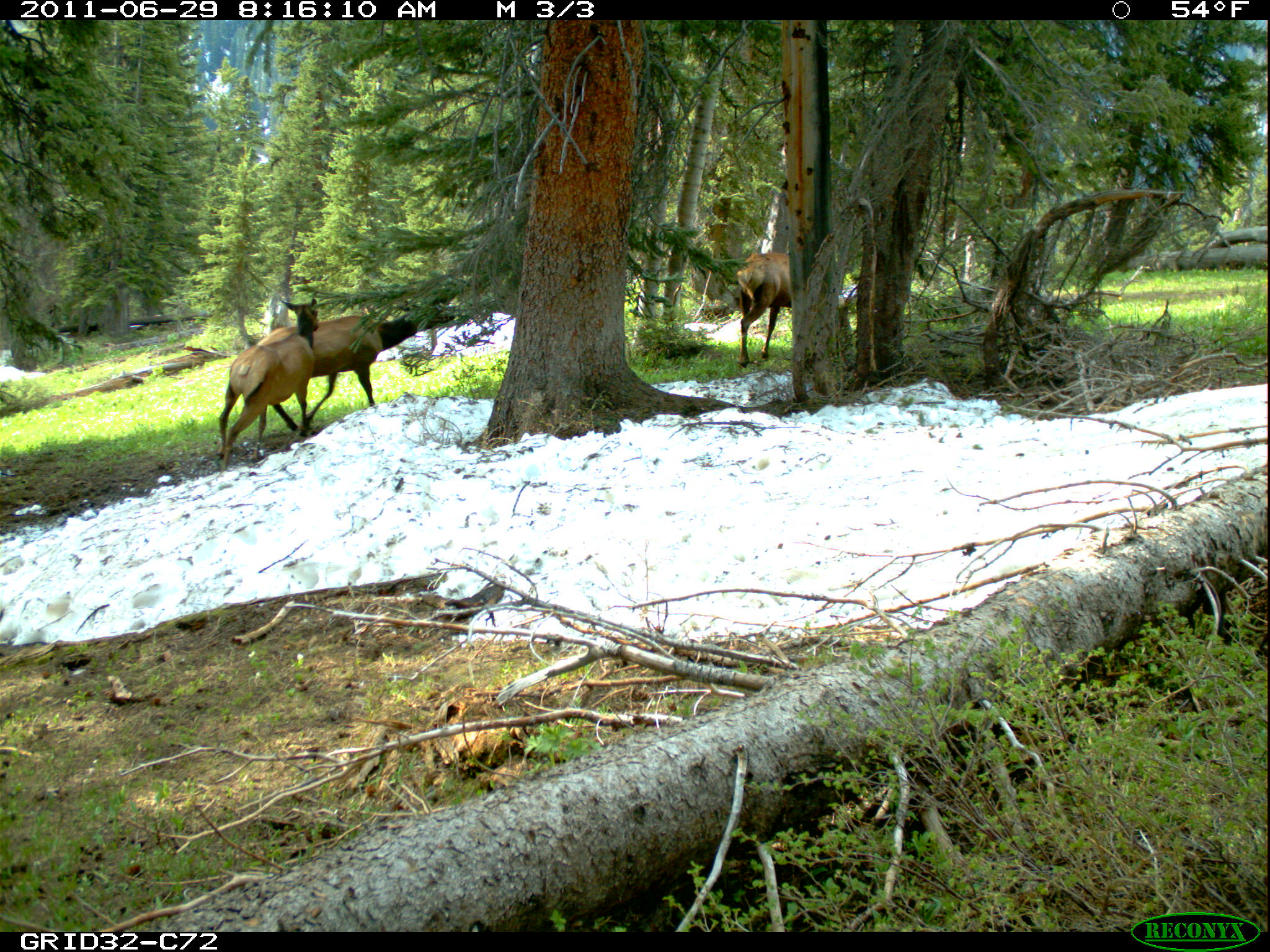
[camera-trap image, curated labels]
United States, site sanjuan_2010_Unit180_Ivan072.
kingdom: Animalia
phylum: Chordata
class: Mammalia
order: Artiodactyla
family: Cervidae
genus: Cervus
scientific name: Cervus elaphus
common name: red deer